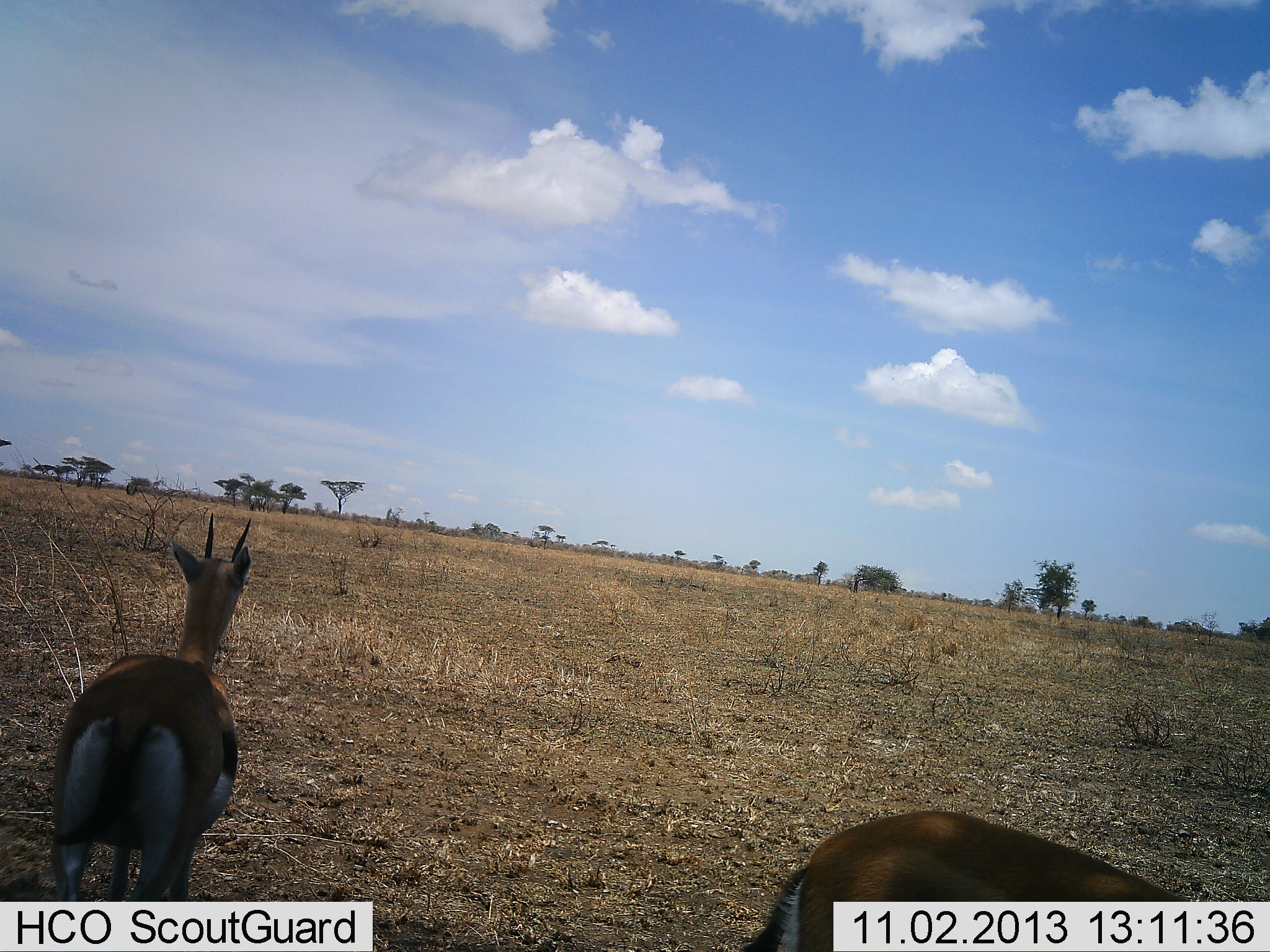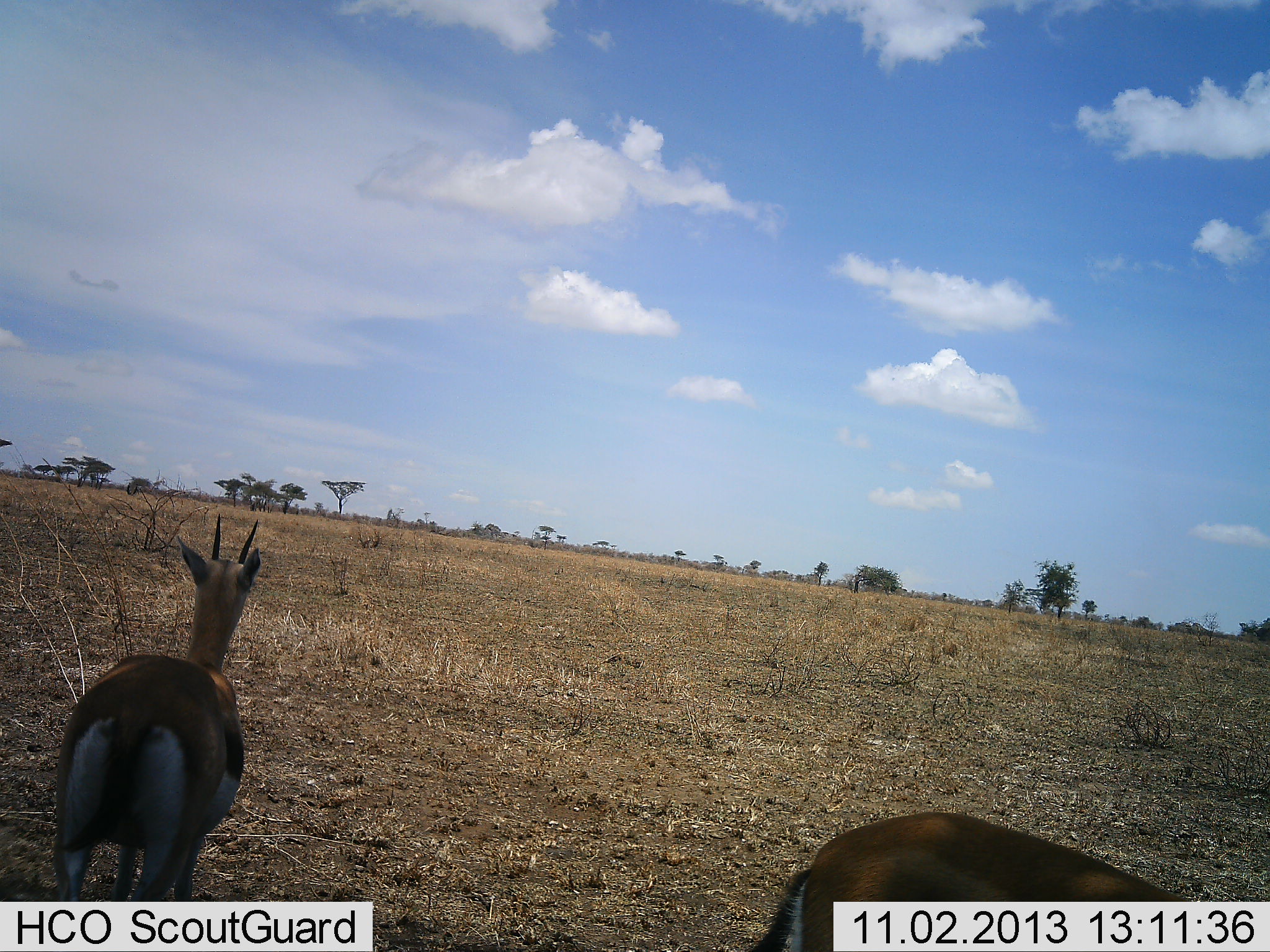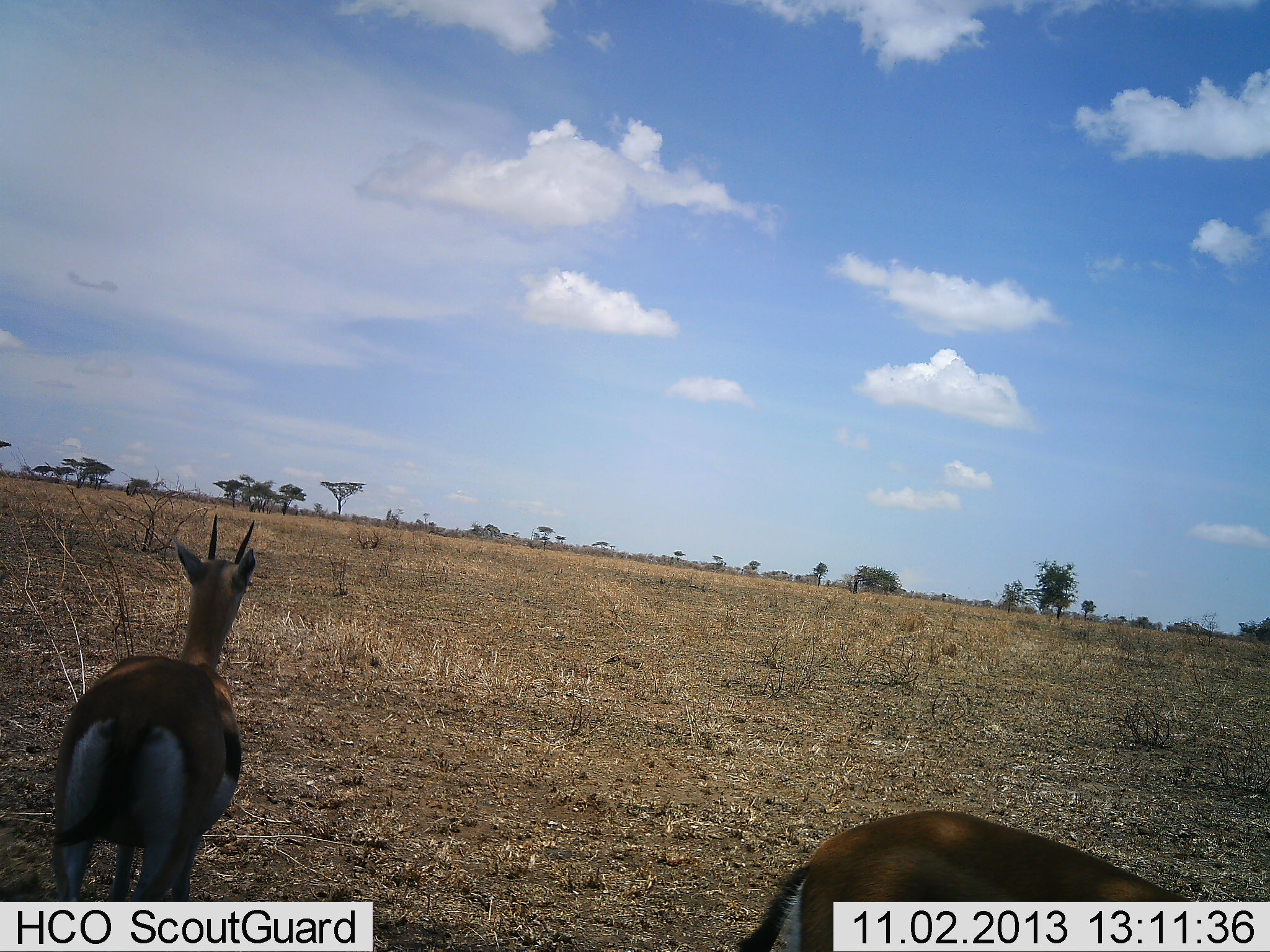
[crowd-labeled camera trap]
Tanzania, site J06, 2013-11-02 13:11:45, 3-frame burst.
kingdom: Animalia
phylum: Chordata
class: Mammalia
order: Artiodactyla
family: Bovidae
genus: Eudorcas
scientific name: Eudorcas thomsonii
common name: thomson's gazelle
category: gazellethomsons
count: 2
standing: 95%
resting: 5%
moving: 0%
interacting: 0%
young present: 0%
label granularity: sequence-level